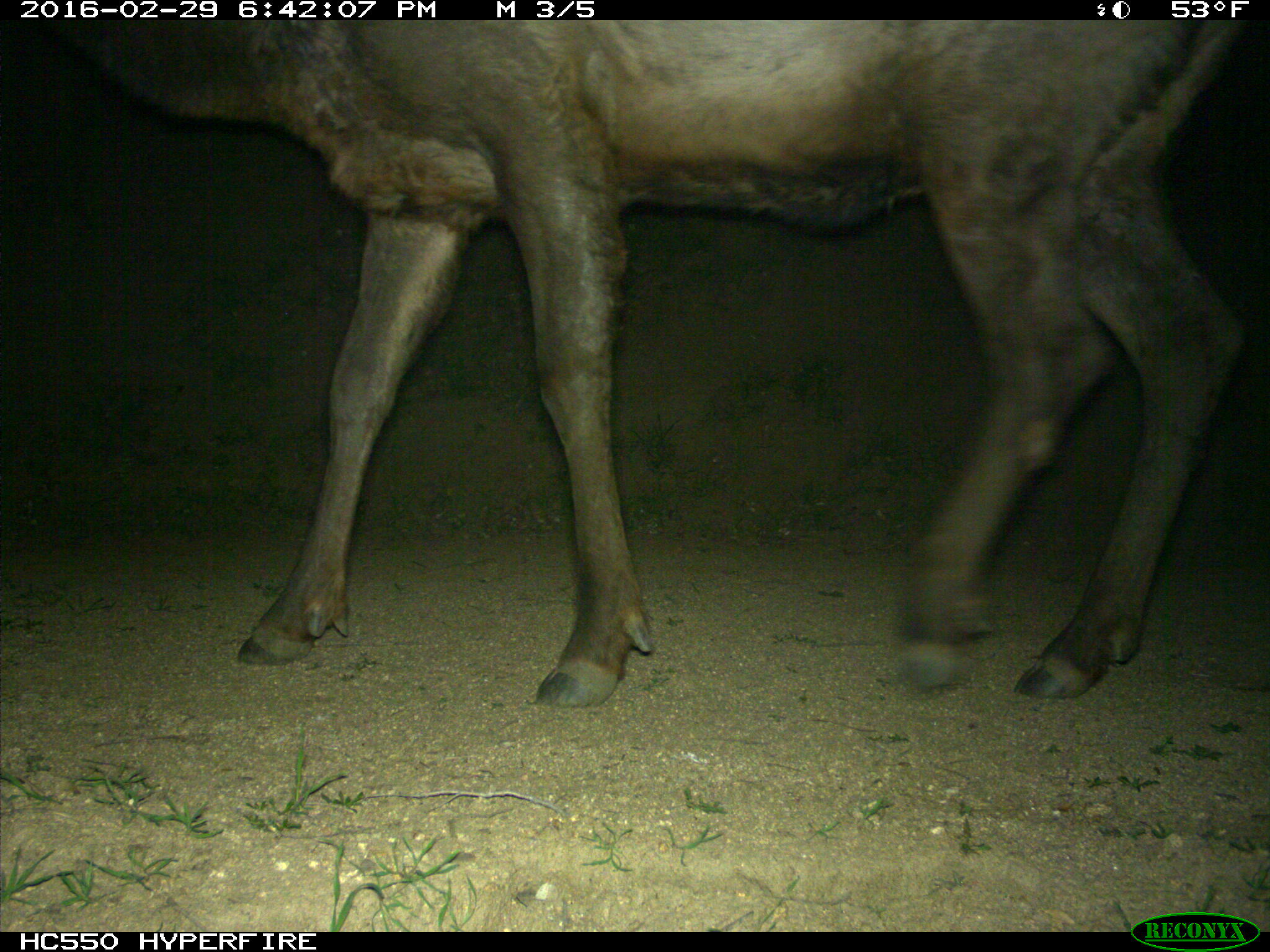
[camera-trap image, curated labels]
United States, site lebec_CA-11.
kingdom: Animalia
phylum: Chordata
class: Mammalia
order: Artiodactyla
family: Cervidae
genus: Cervus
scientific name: Cervus canadensis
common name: elk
Cervus canadensis (elk).